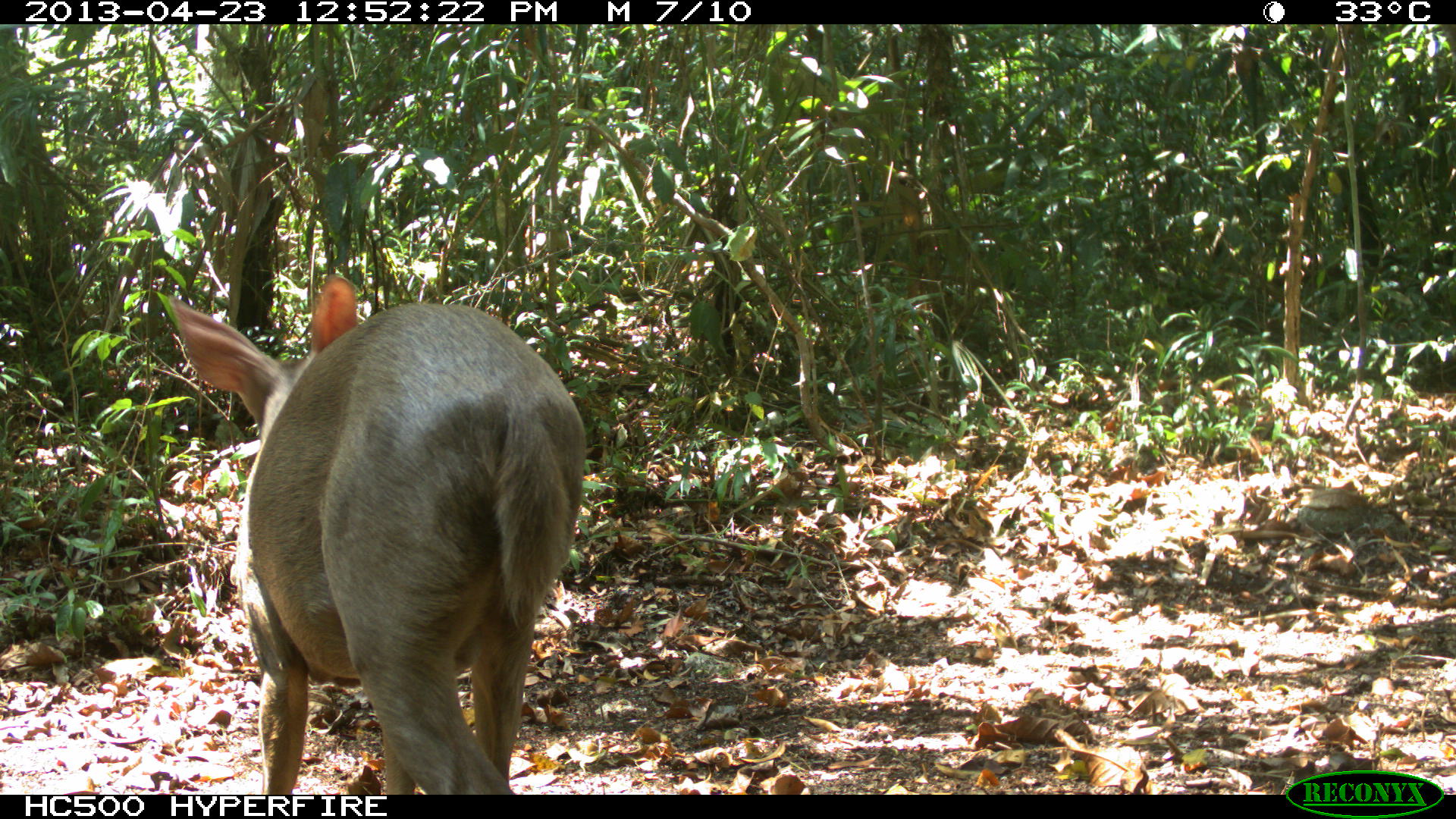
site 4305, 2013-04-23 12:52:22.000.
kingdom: Animalia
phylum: Chordata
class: Mammalia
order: Artiodactyla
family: Cervidae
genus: Odocoileus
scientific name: Odocoileus pandora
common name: yucatán brown brocket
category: mazama pandora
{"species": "mazama pandora (yucatán brown brocket) (Odocoileus pandora)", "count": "1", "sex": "female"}